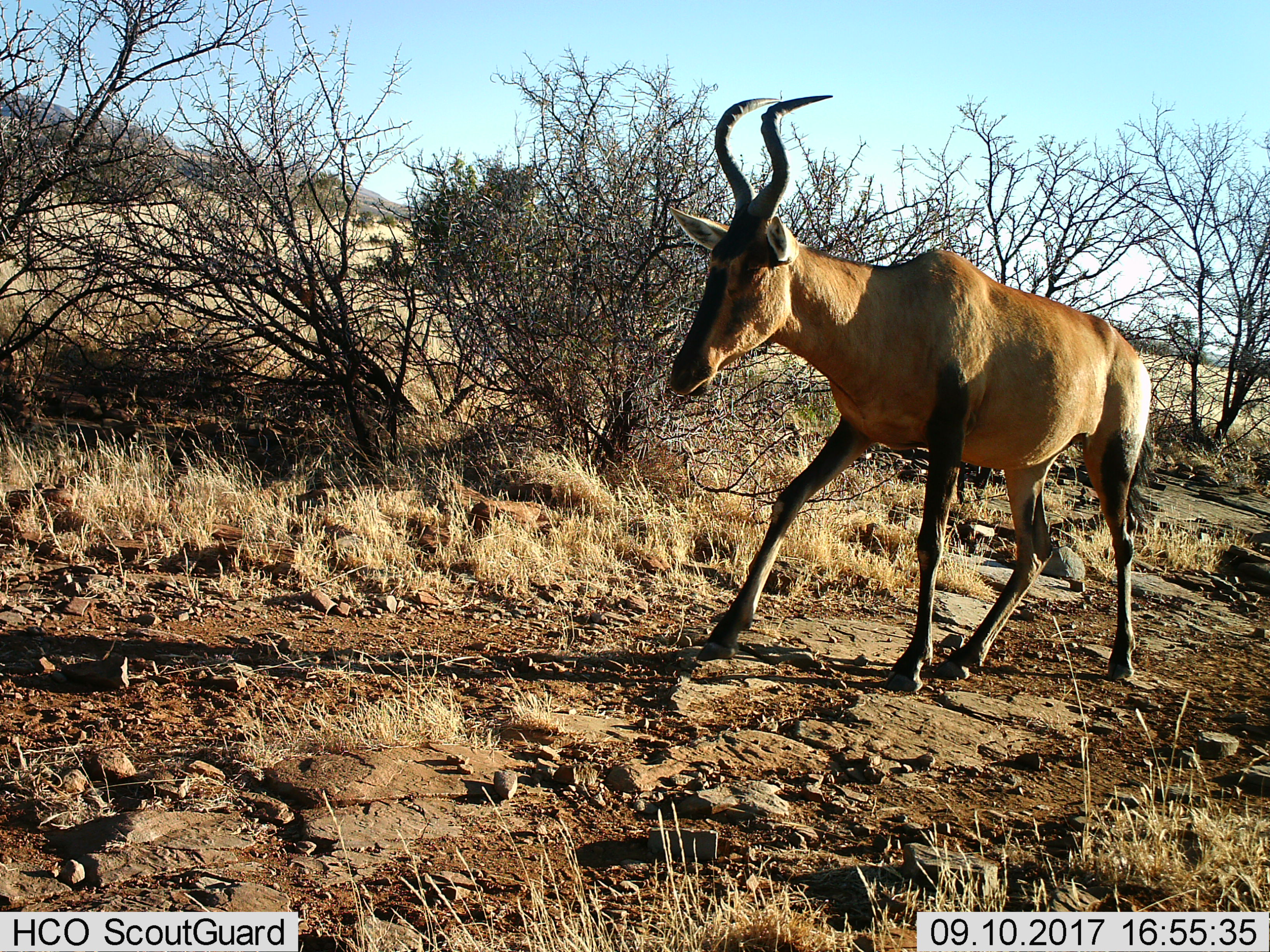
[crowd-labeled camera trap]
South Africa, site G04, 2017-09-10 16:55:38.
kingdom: Animalia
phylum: Chordata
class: Mammalia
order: Artiodactyla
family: Bovidae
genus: Alcelaphus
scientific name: Alcelaphus buselaphus caama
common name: red hartebeest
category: hartebeestred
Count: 1.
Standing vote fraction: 0%.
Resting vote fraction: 0%.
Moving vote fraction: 100%.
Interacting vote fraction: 0%.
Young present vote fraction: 0%.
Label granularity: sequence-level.